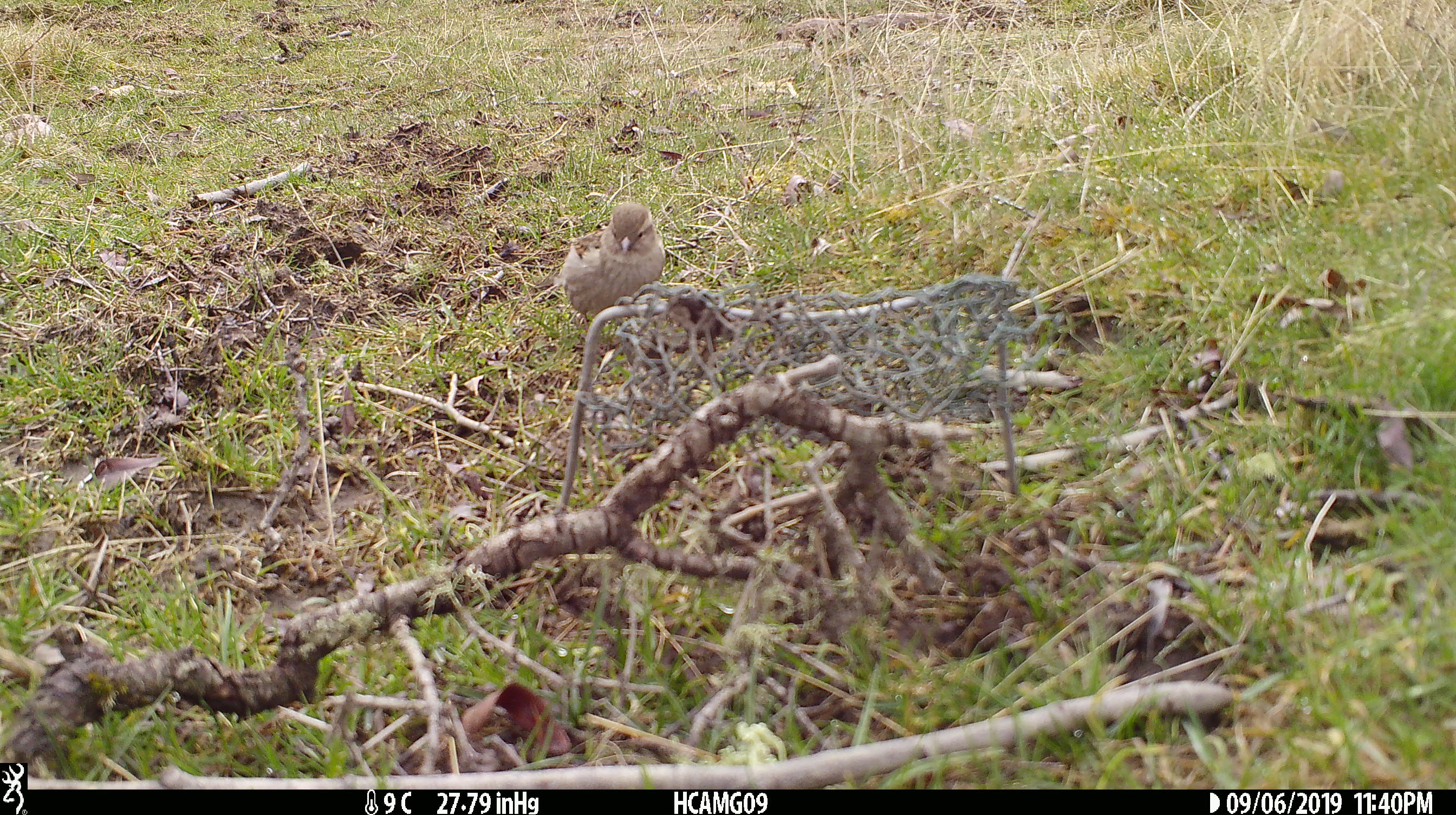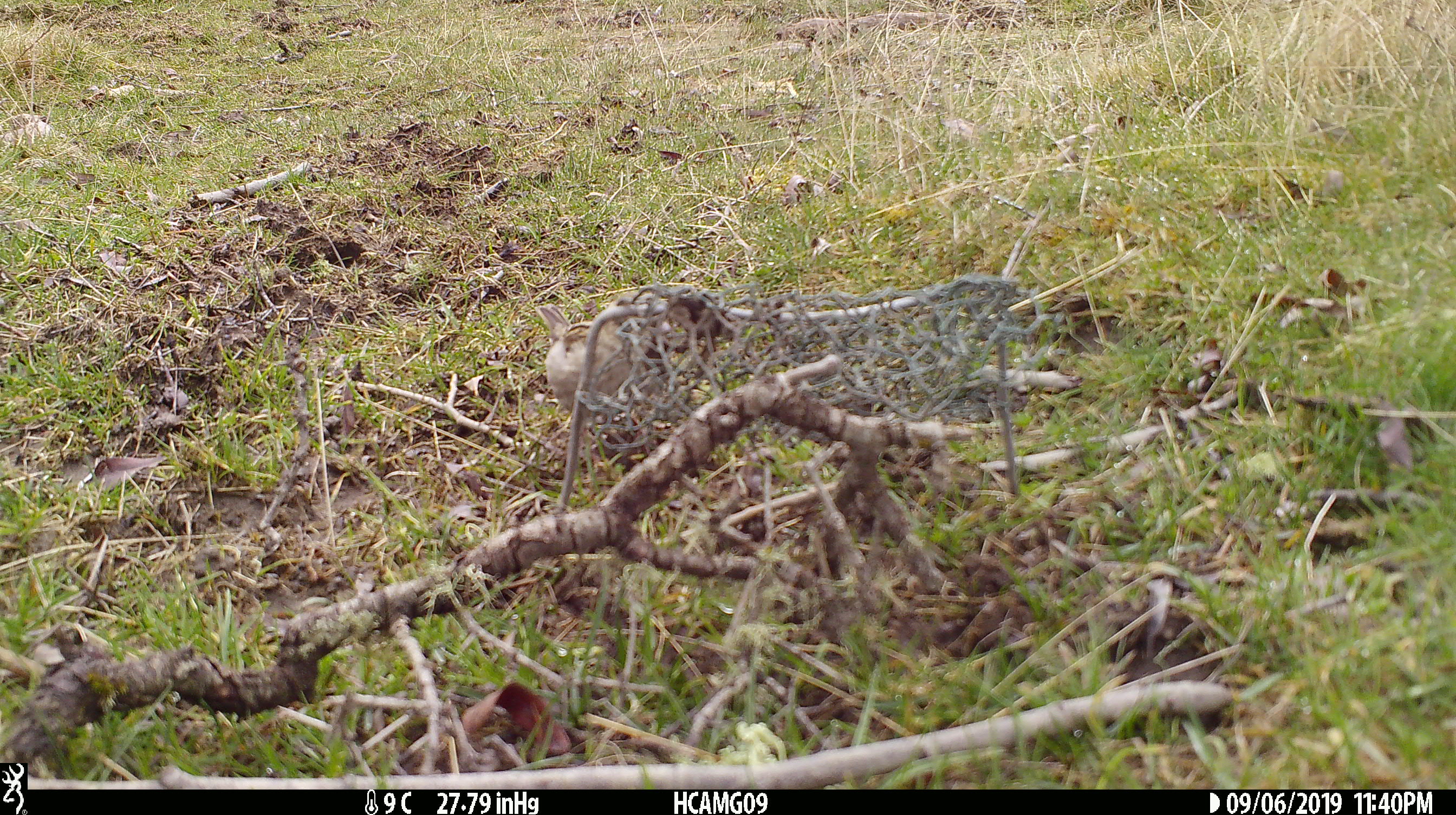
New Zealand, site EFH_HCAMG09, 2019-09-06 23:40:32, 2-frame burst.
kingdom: Animalia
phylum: Chordata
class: Aves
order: Passeriformes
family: Prunellidae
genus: Prunella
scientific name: Prunella modularis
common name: dunnock